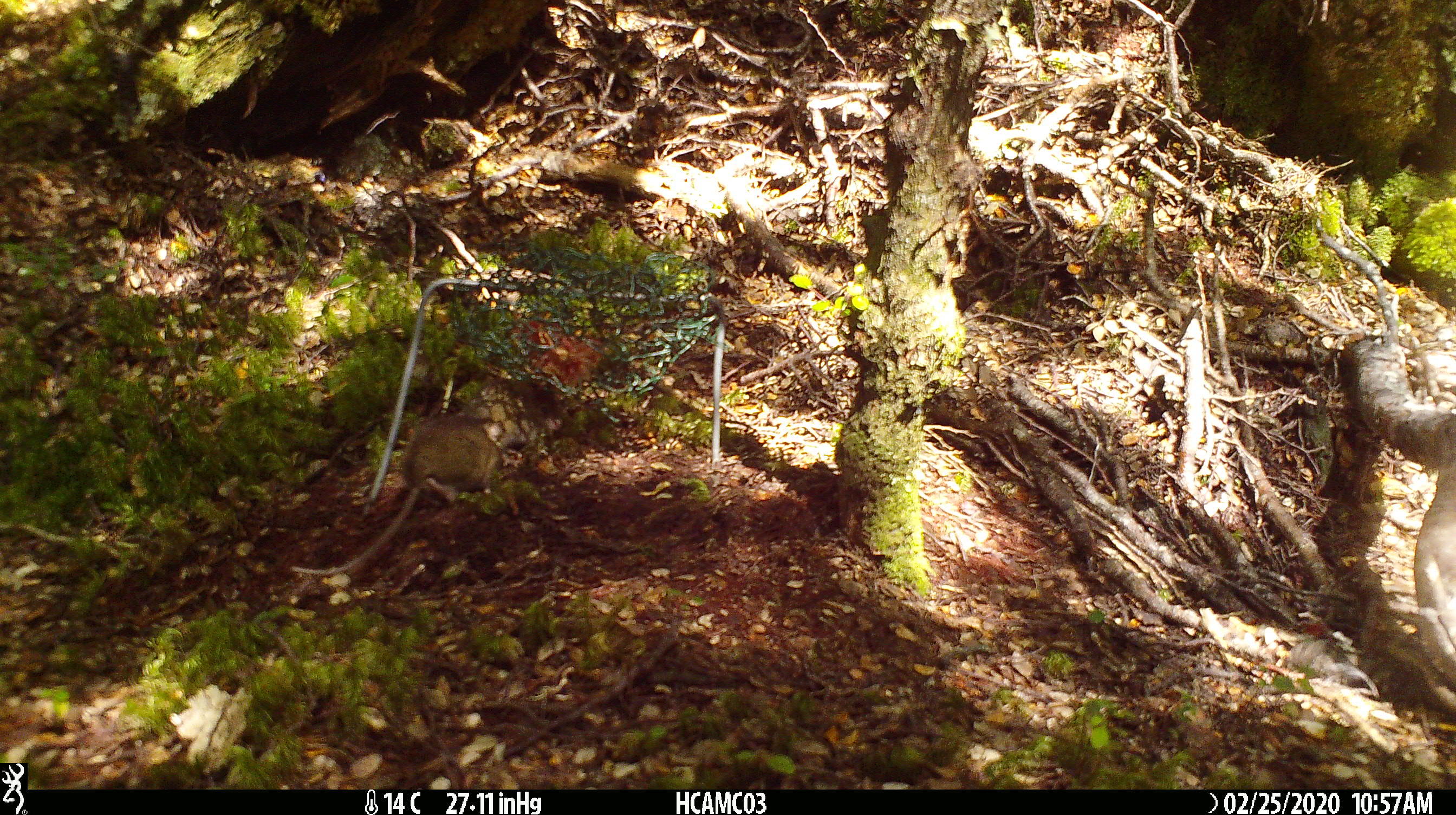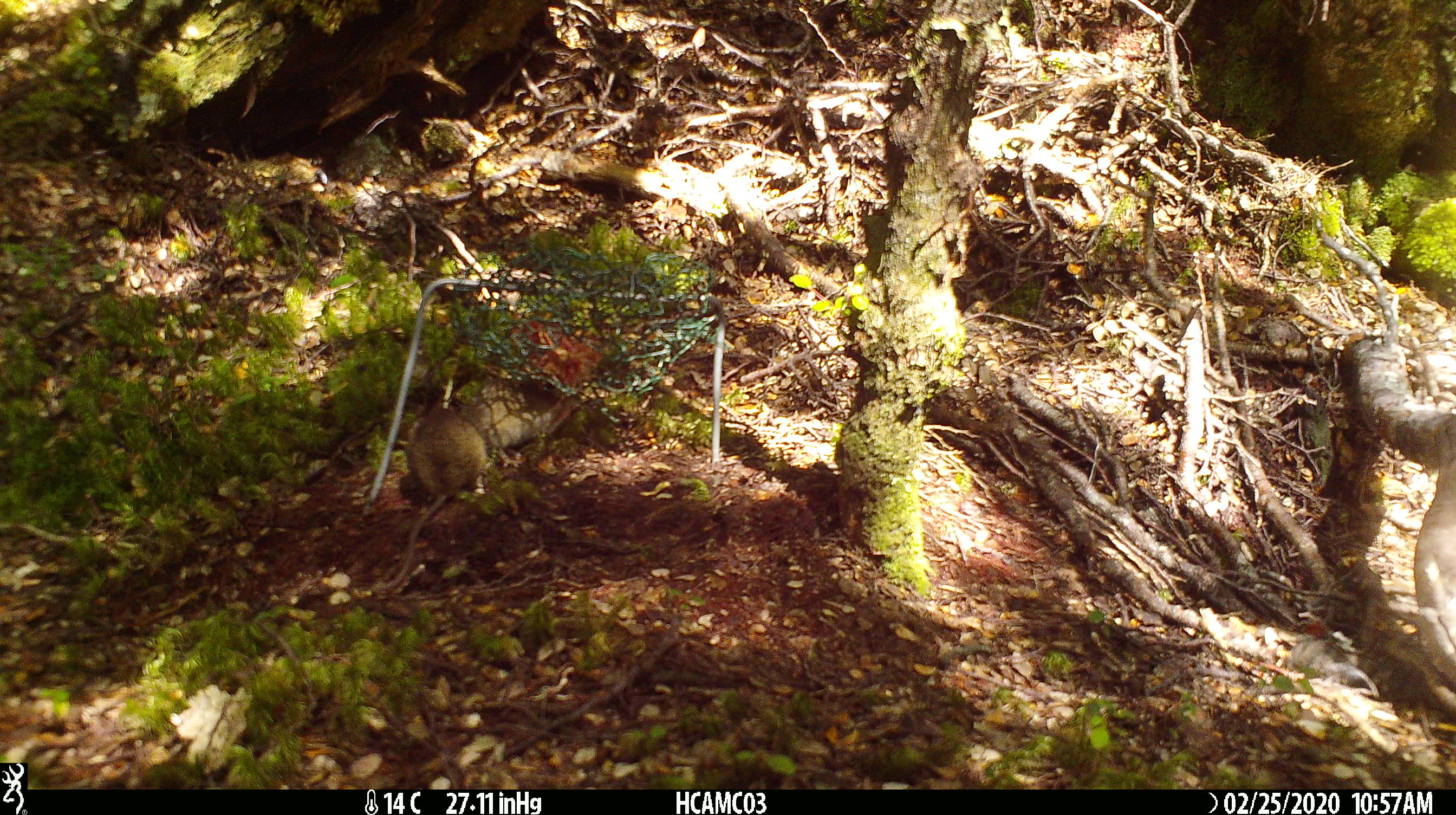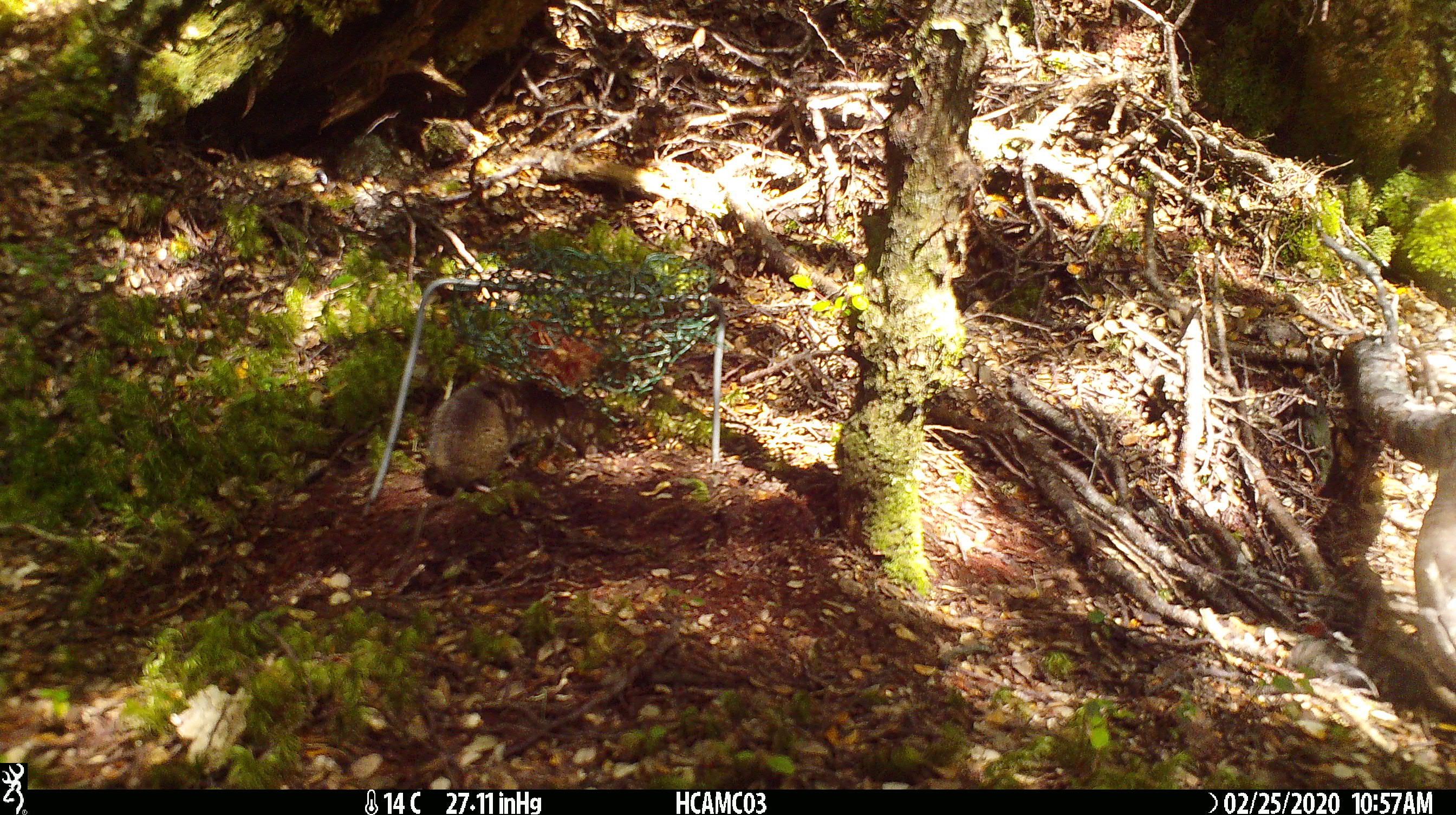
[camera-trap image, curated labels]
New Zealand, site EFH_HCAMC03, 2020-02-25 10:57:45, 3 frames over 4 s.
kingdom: Animalia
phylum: Chordata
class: Mammalia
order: Rodentia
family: Muridae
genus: Mus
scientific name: Mus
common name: mouse